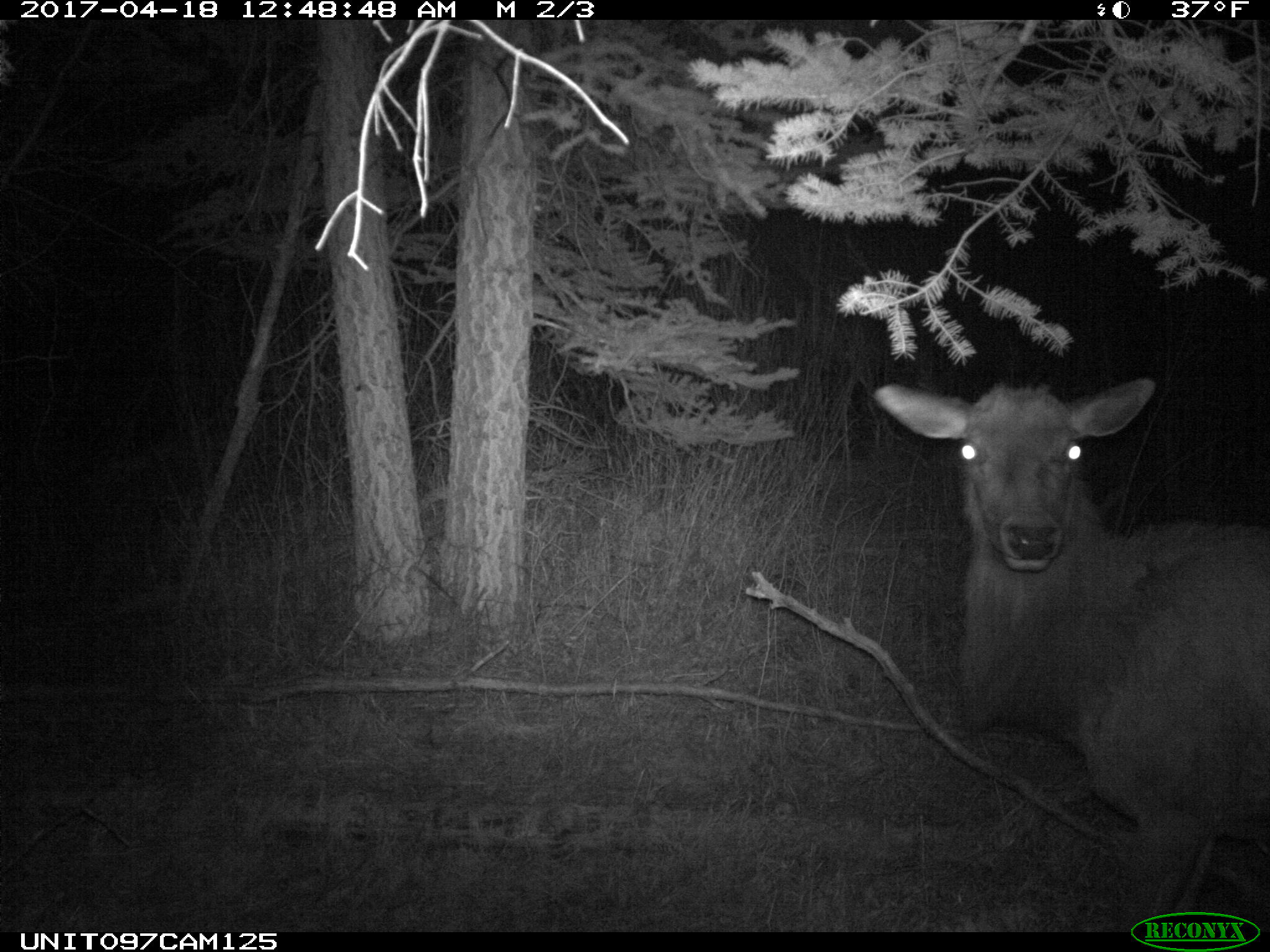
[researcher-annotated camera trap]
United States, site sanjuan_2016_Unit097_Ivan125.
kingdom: Animalia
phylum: Chordata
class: Mammalia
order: Artiodactyla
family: Cervidae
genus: Cervus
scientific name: Cervus elaphus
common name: red deer